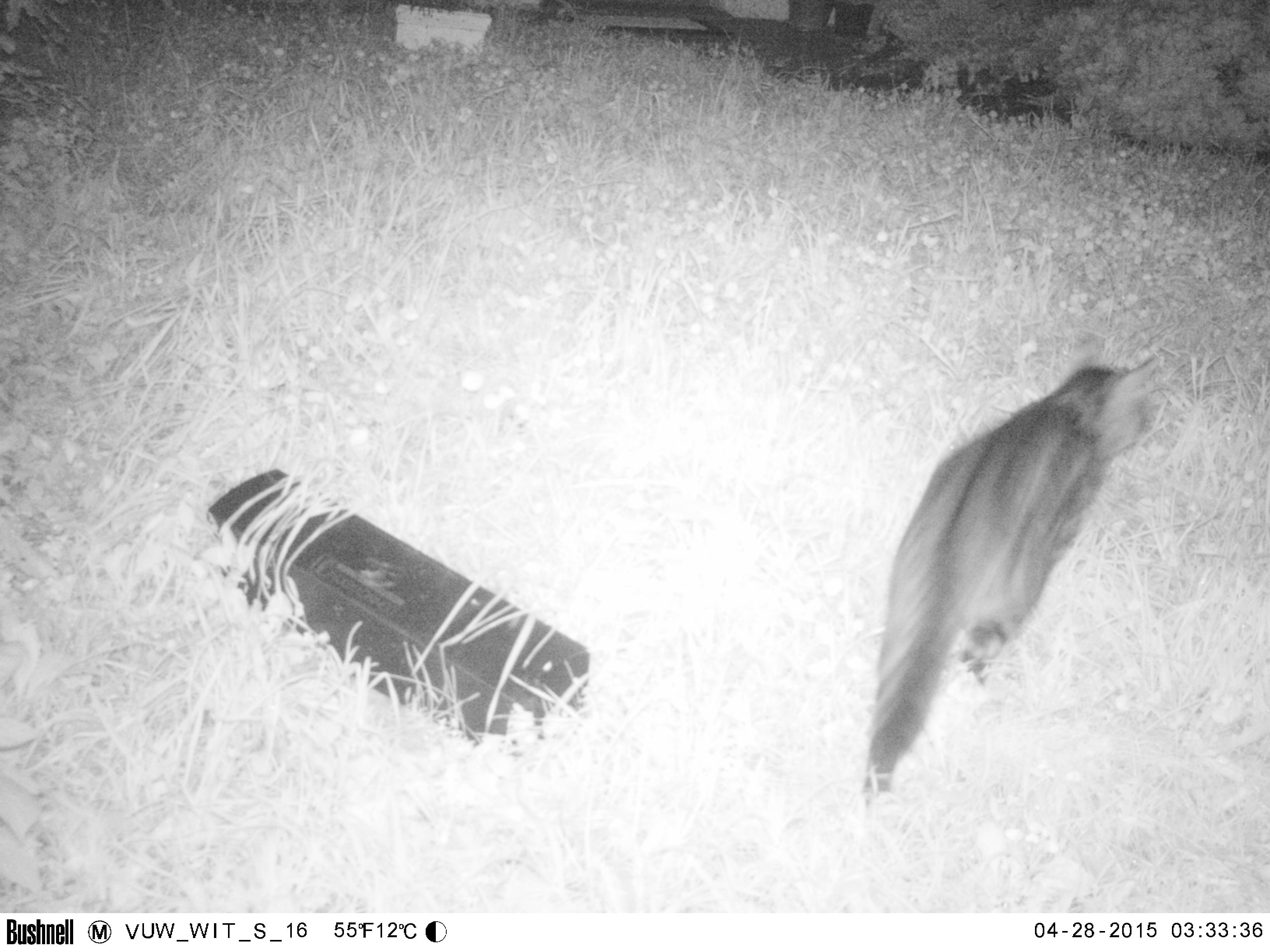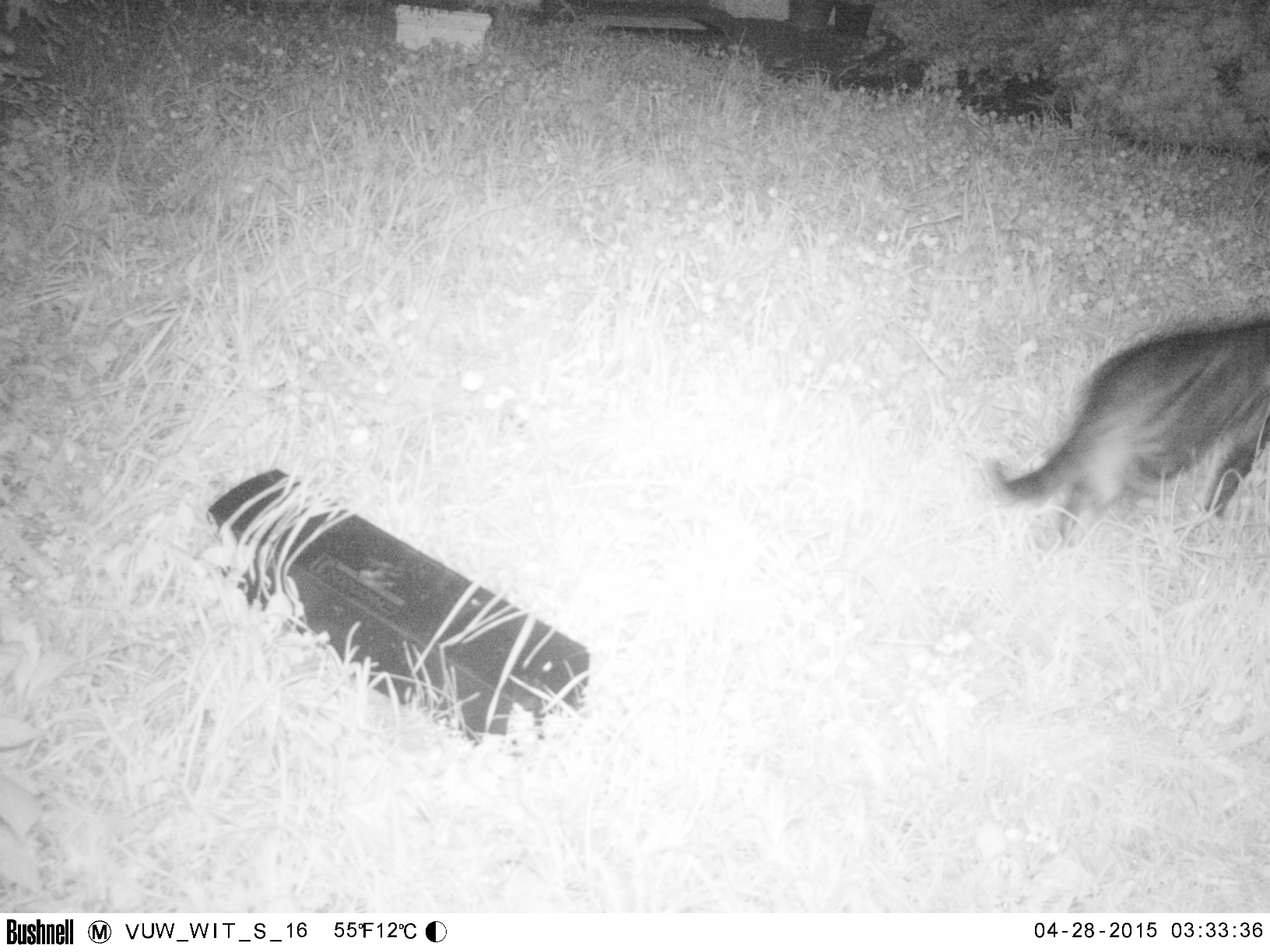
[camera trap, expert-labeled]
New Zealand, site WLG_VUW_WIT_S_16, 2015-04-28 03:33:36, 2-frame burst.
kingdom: Animalia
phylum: Chordata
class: Mammalia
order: Carnivora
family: Felidae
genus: Felis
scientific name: Felis catus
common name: domestic cat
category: cat